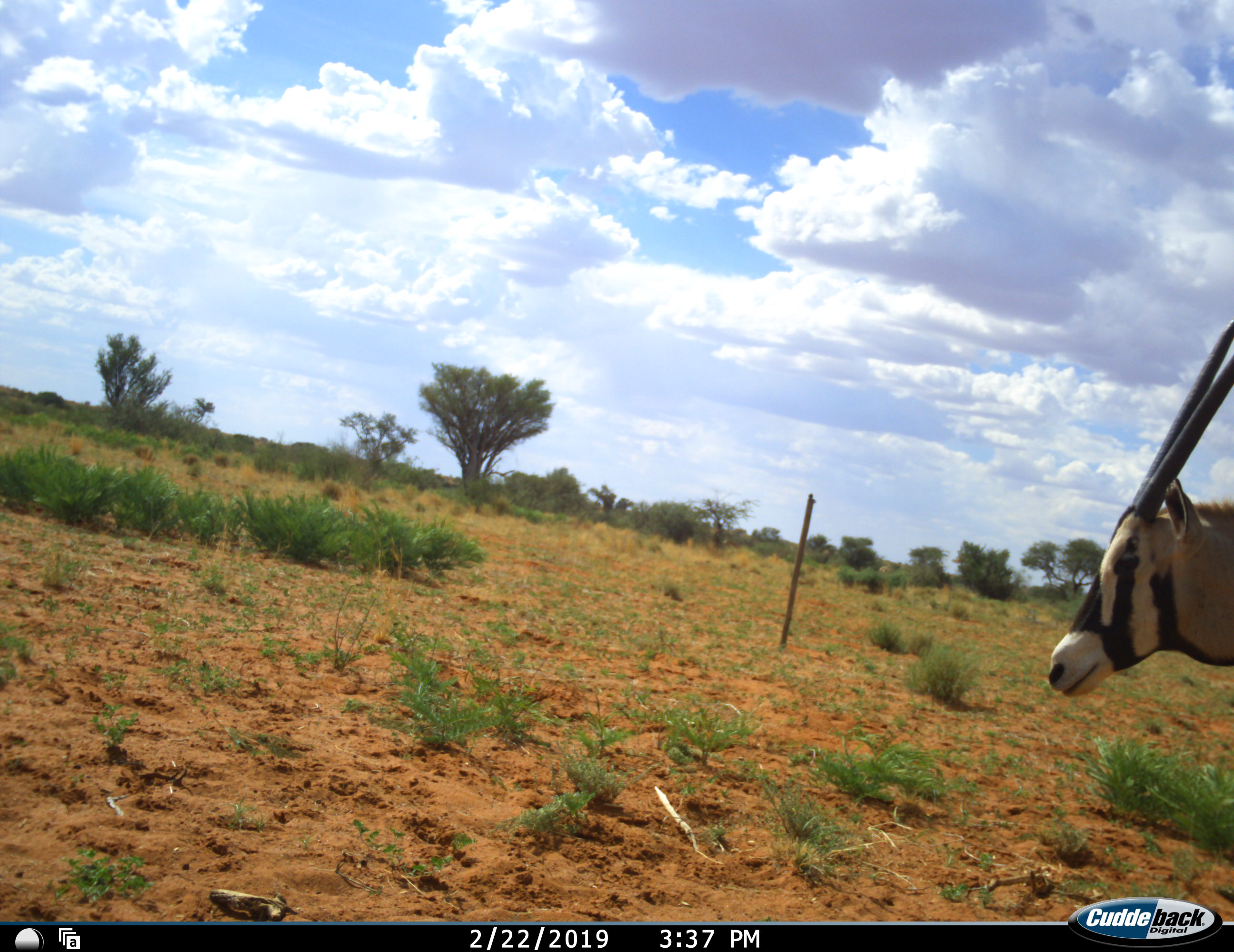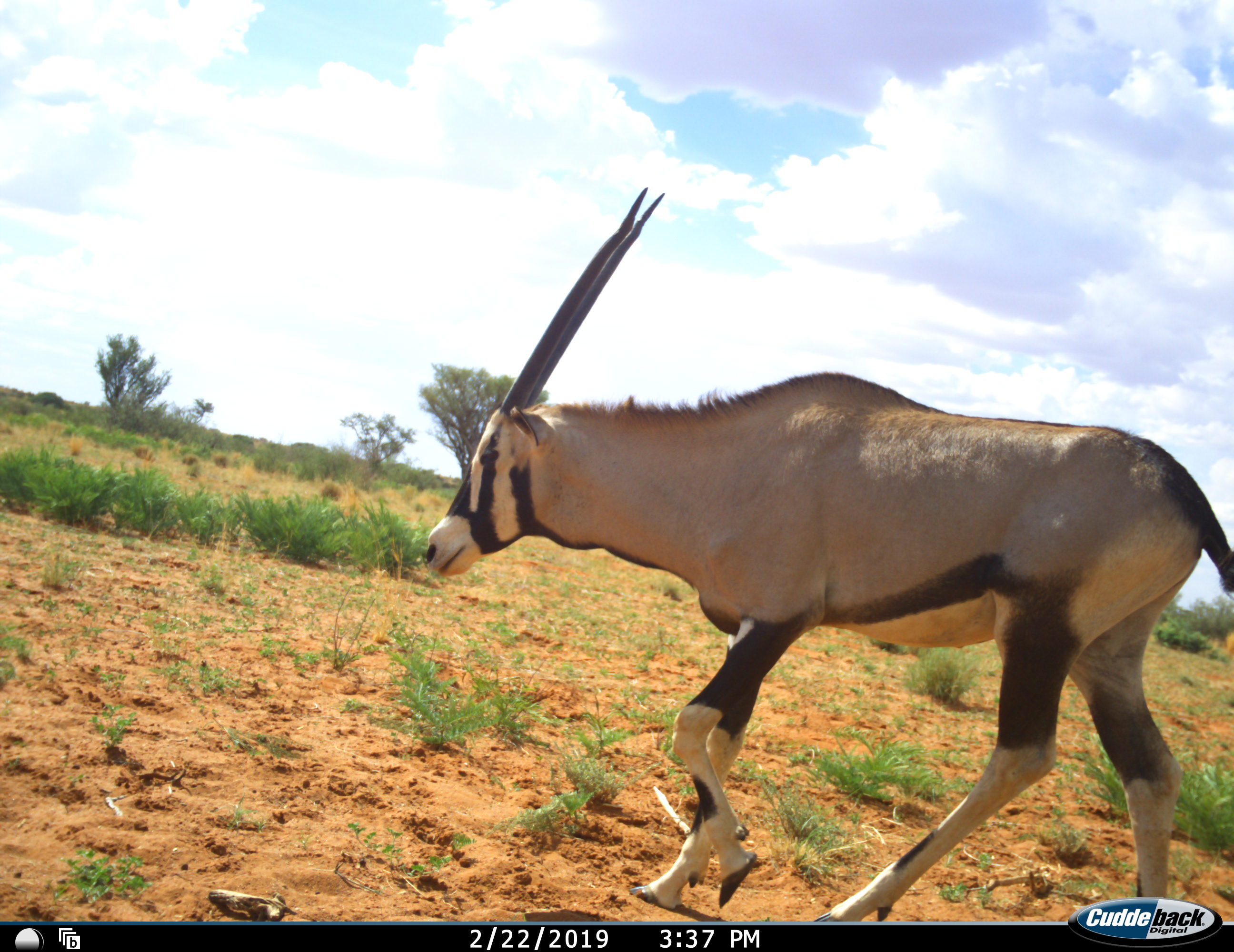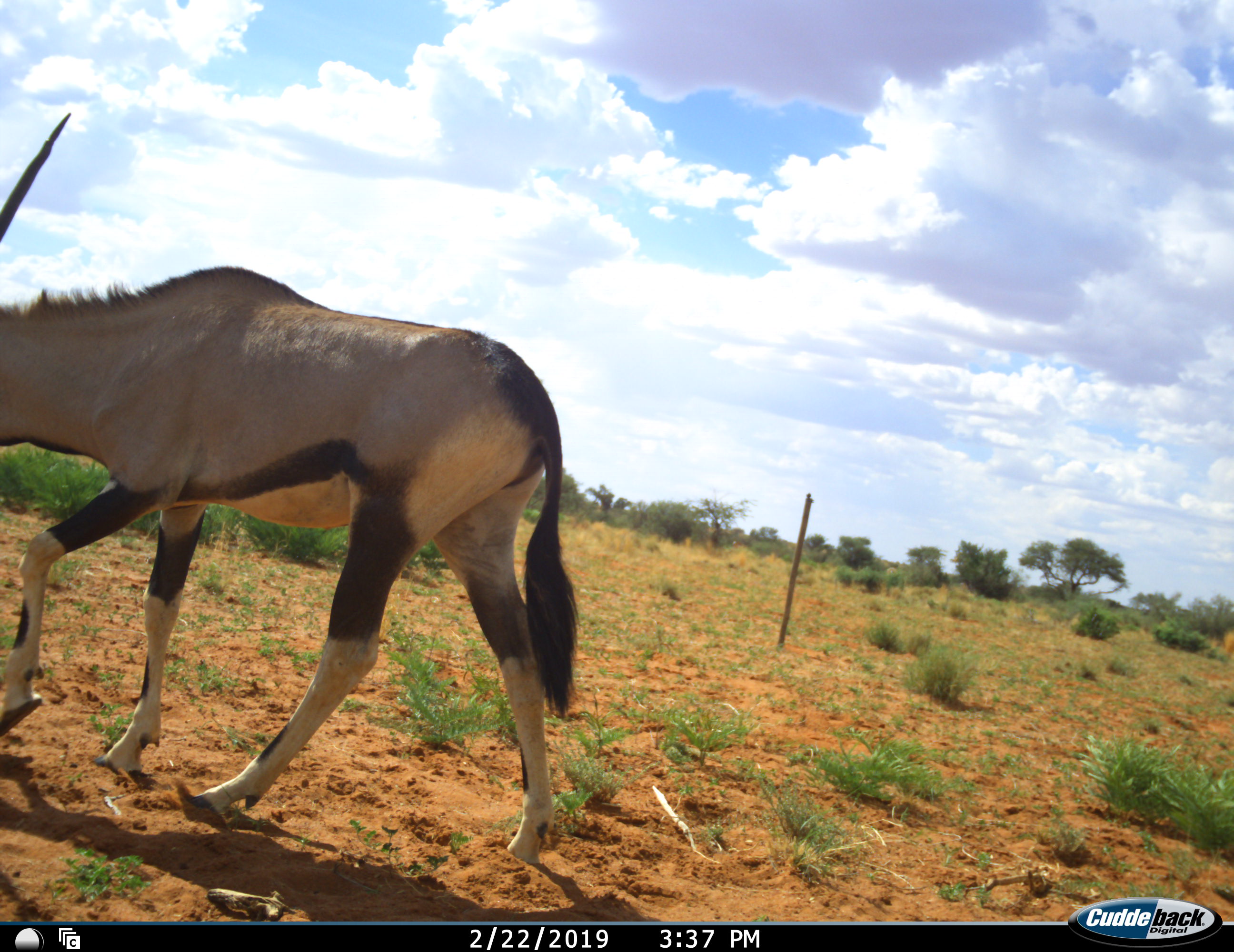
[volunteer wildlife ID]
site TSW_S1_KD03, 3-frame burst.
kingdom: Animalia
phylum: Chordata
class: Mammalia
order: Artiodactyla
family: Bovidae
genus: Oryx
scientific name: Oryx gazella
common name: gemsbok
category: oryx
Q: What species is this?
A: Oryx (gemsbok) (Oryx gazella).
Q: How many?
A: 1.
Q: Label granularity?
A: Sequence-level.